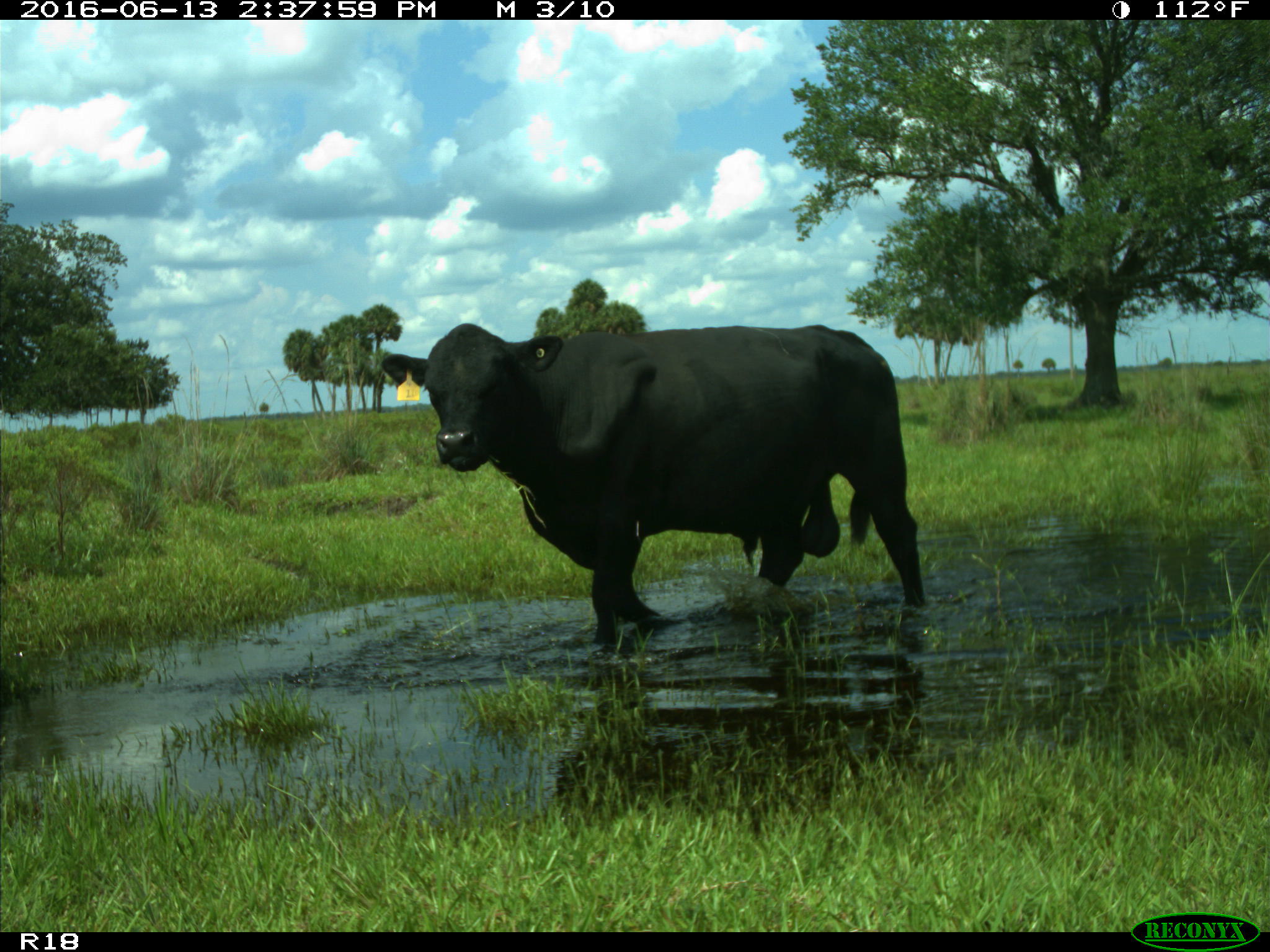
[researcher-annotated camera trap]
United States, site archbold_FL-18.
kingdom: Animalia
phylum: Chordata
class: Mammalia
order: Artiodactyla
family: Bovidae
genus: Bos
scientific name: Bos taurus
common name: domestic cow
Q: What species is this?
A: Bos taurus (domestic cow).